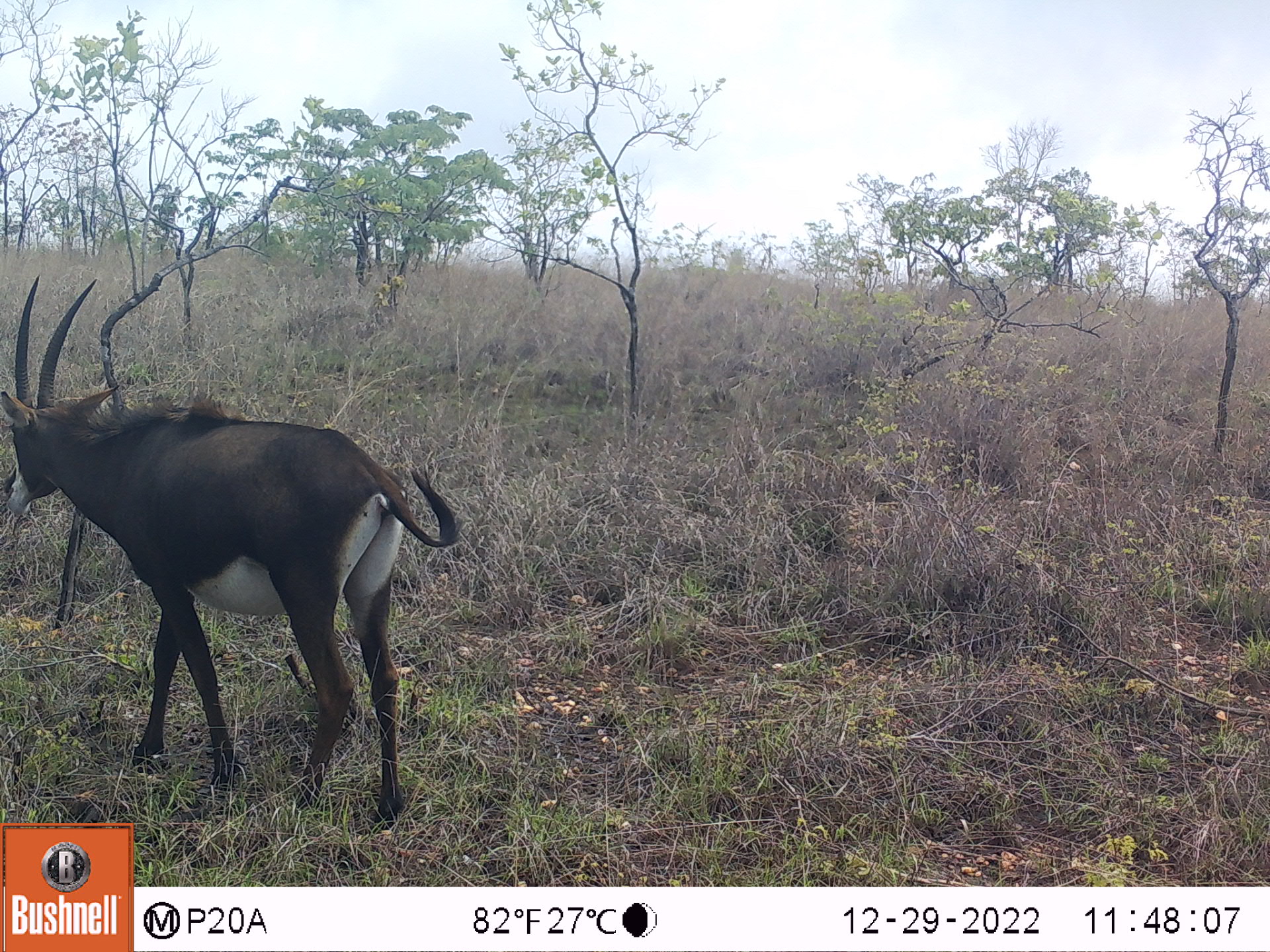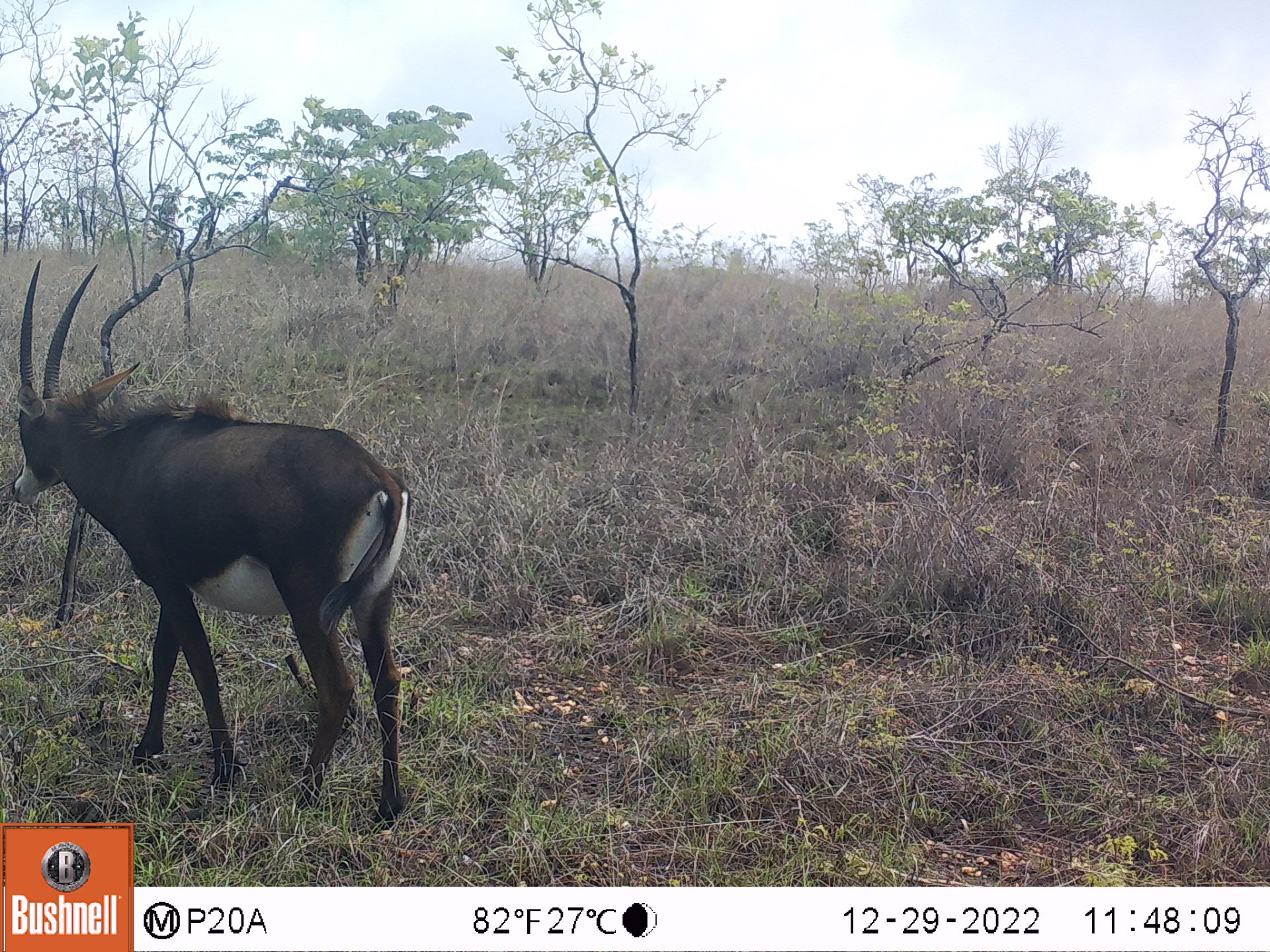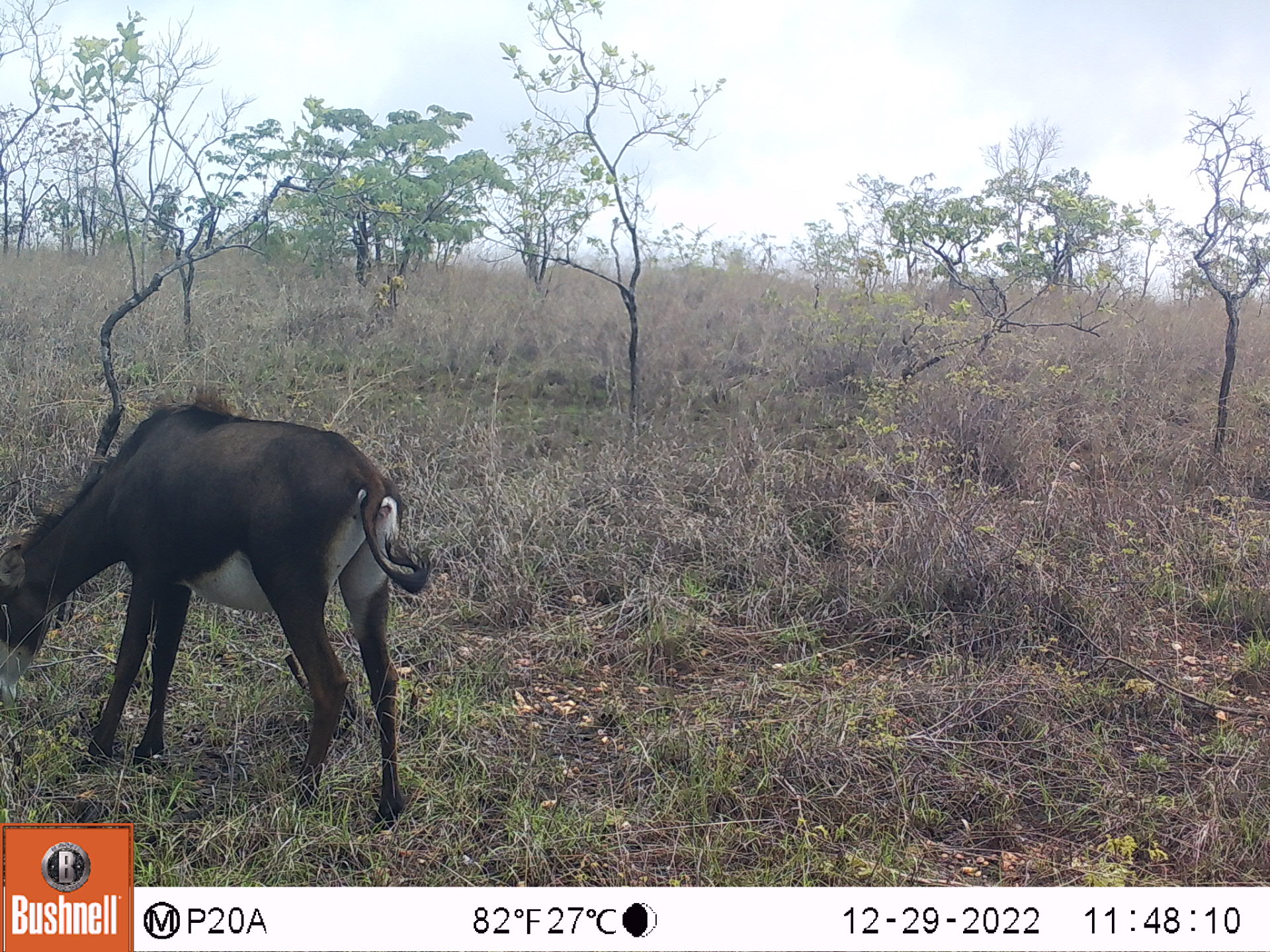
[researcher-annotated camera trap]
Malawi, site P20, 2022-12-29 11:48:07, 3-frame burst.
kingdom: Animalia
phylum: Chordata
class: Mammalia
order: Artiodactyla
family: Bovidae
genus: Hippotragus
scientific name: Hippotragus niger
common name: sable antelope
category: sable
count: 1